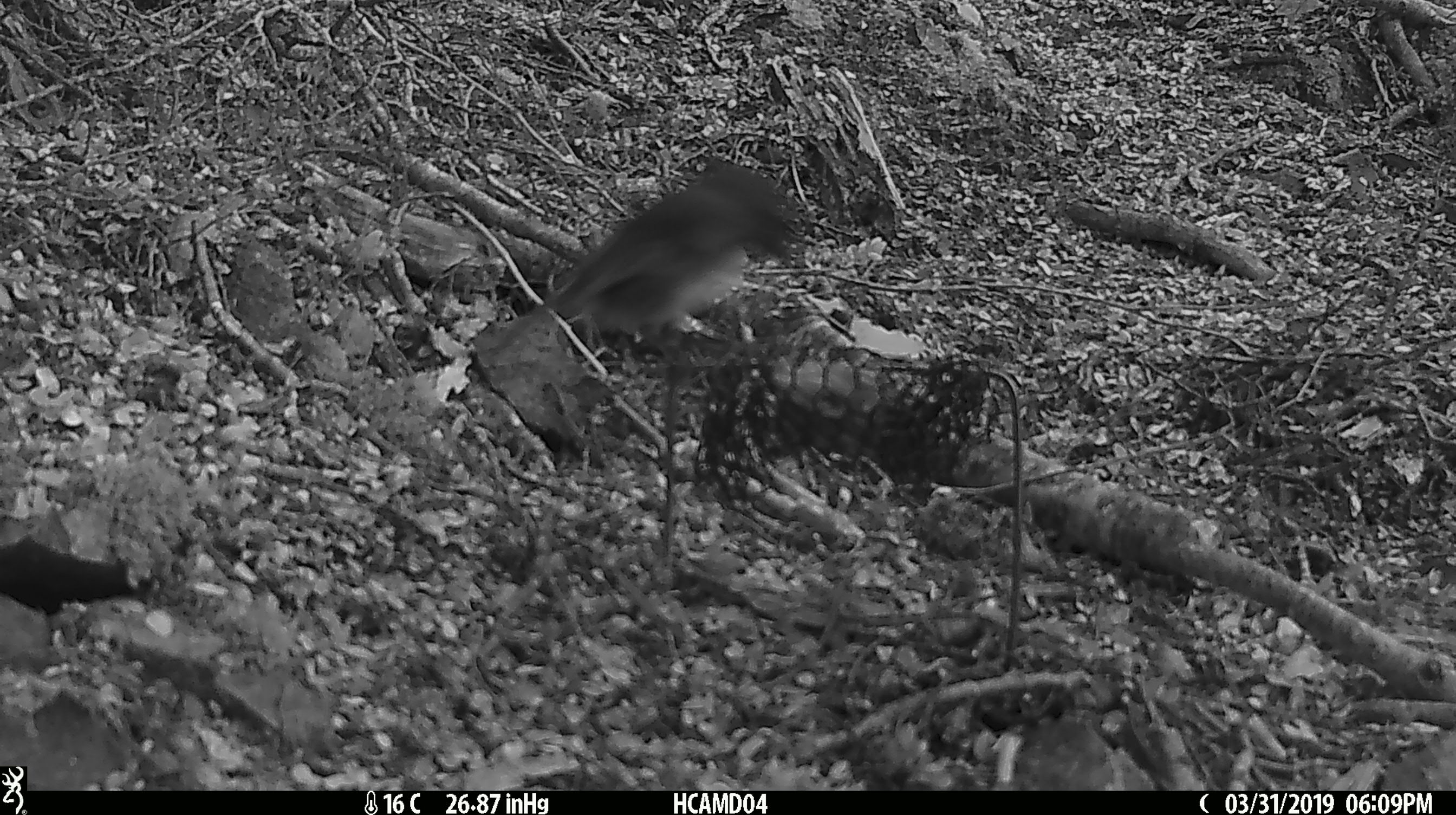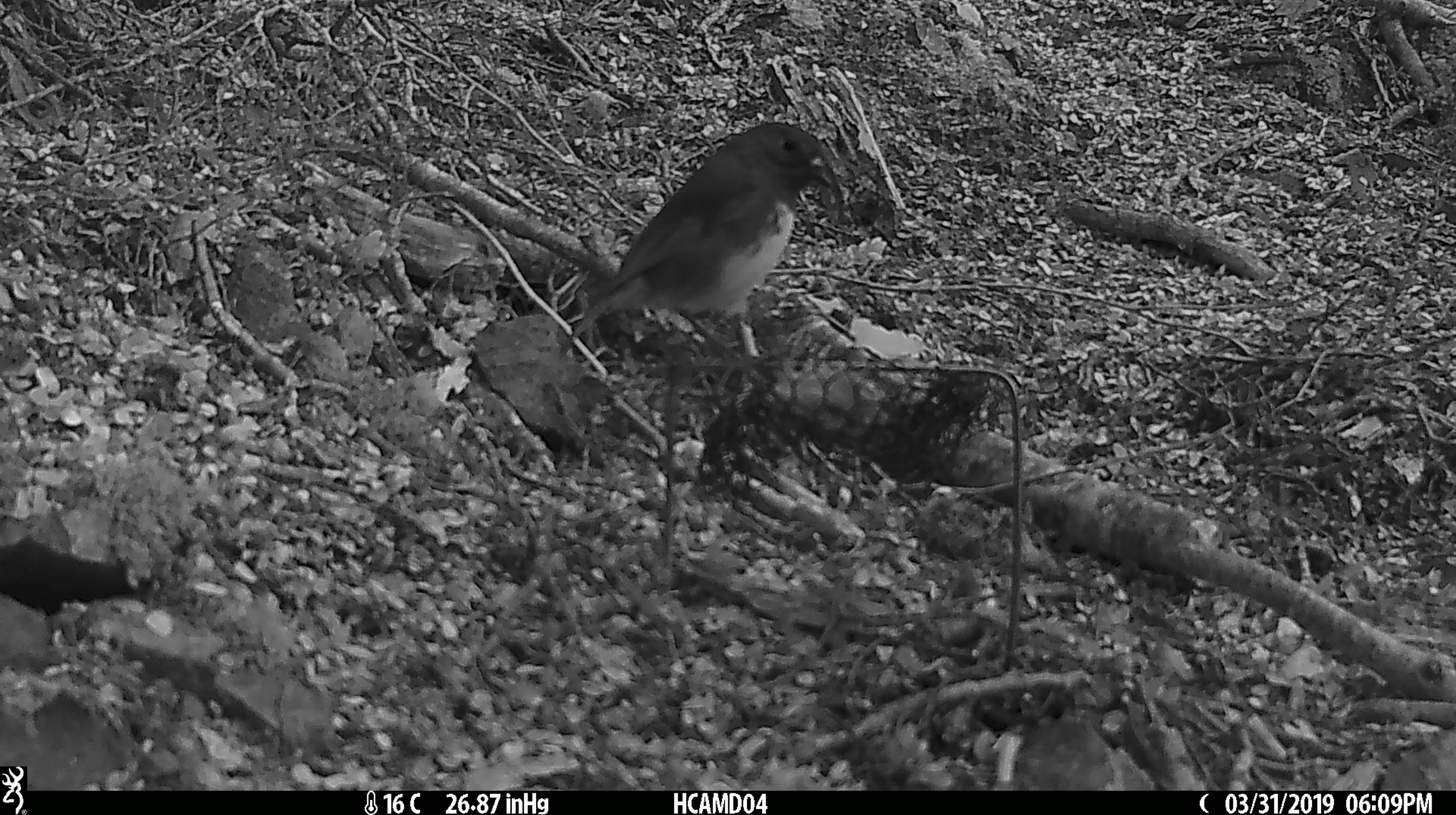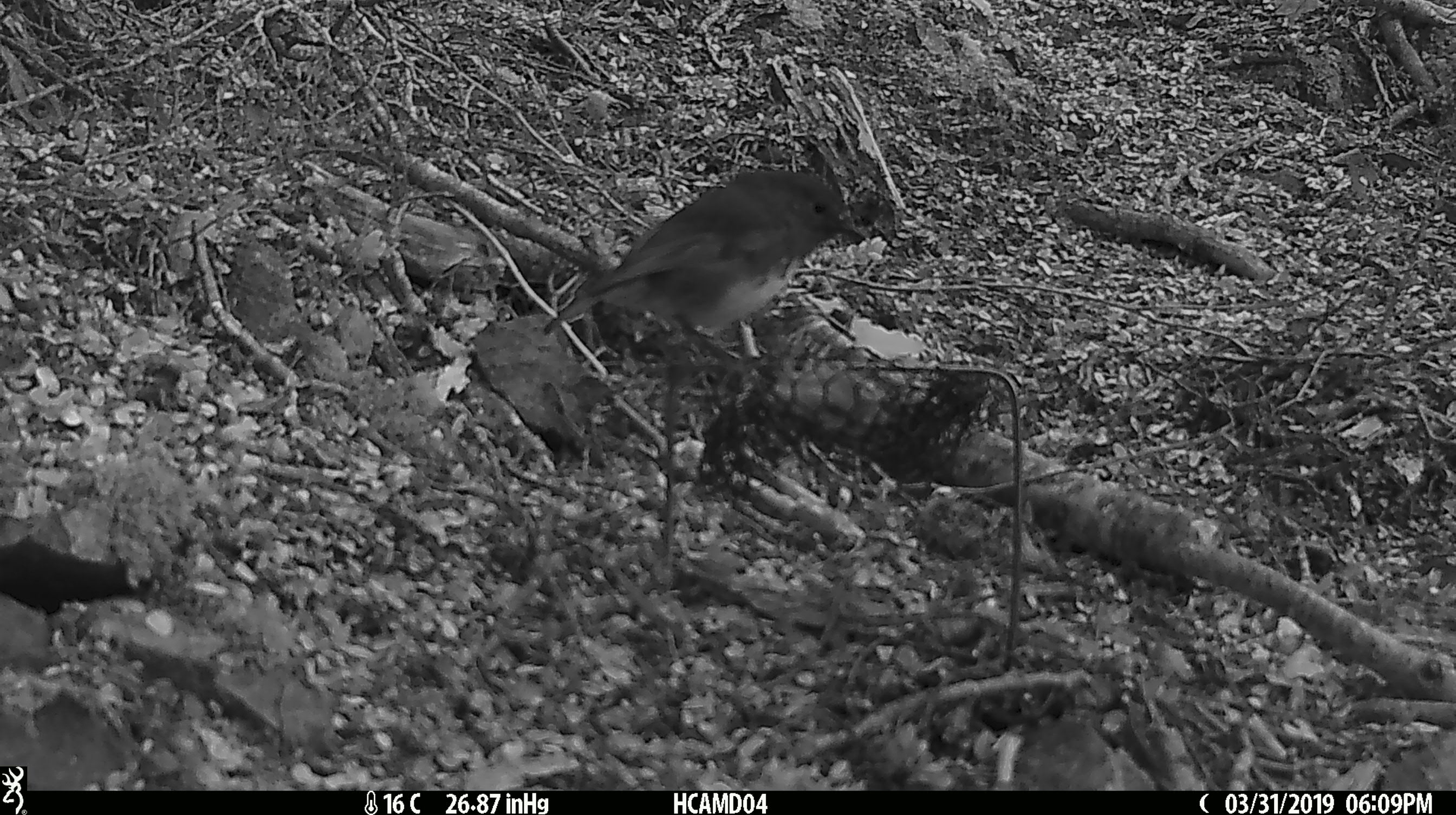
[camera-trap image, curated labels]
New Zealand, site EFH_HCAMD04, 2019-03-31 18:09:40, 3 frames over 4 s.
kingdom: Animalia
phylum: Chordata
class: Aves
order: Passeriformes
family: Petroicidae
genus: Petroica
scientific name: Petroica australis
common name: new zealand robin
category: robin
Robin (new zealand robin) (Petroica australis).